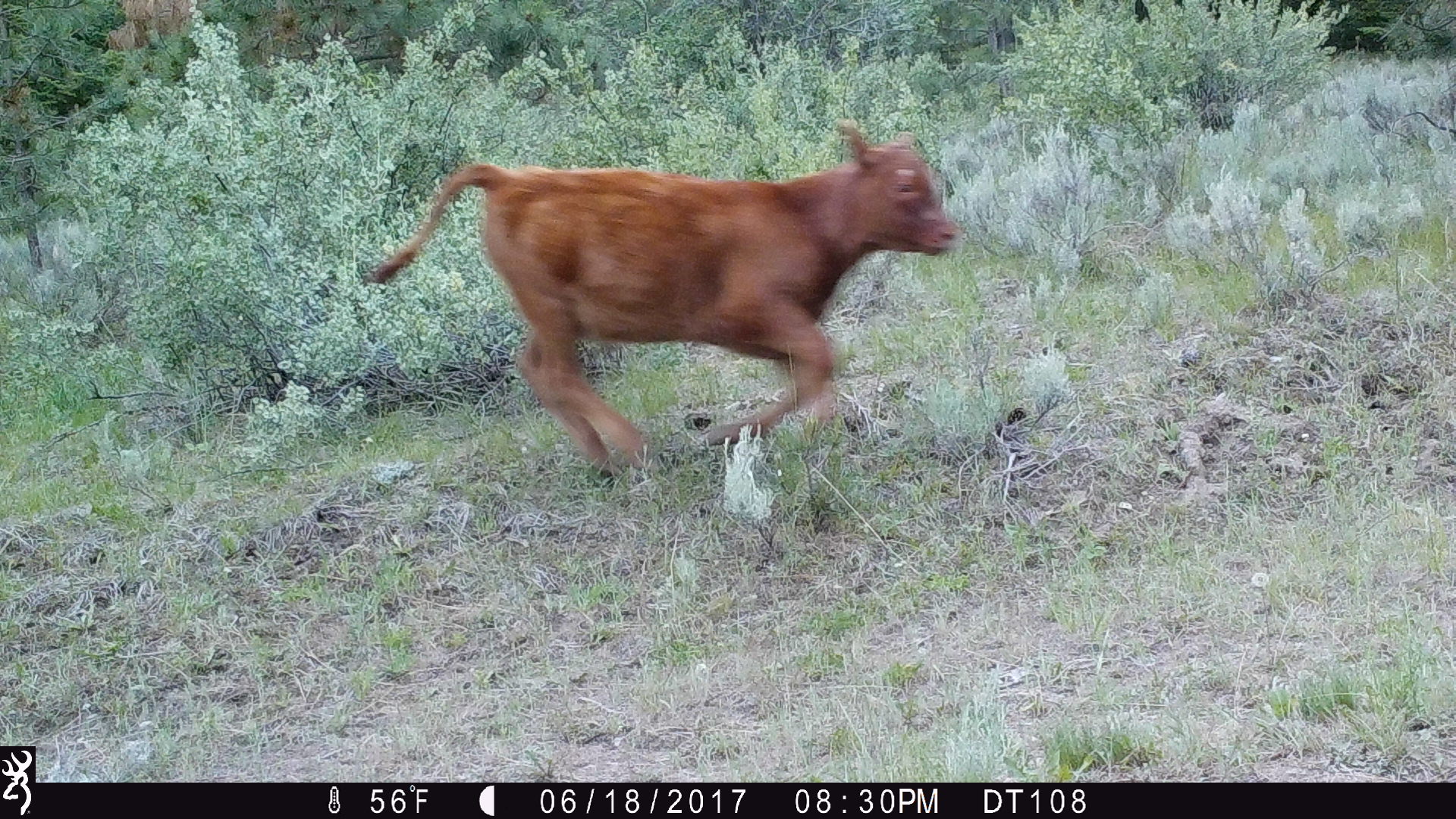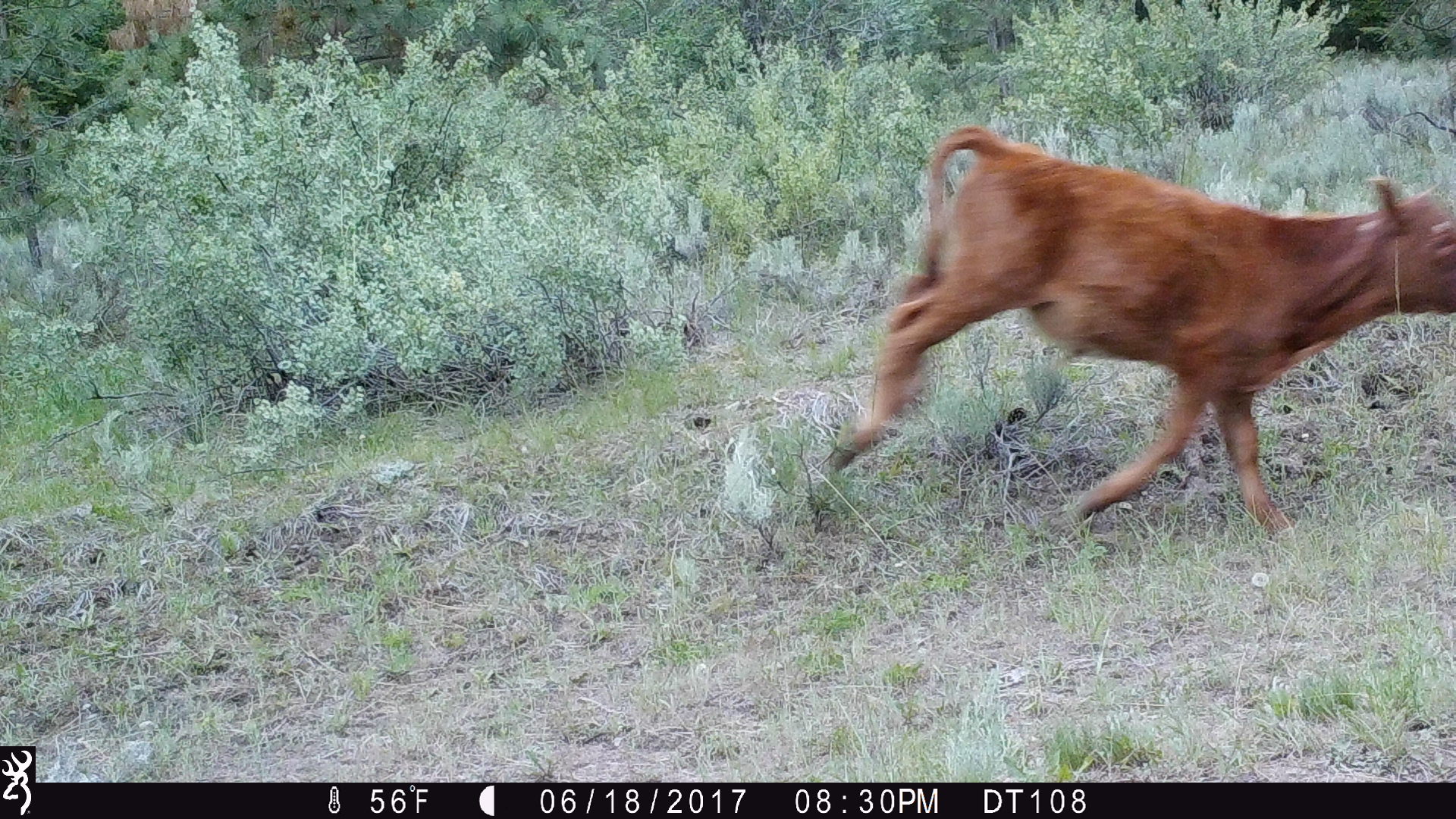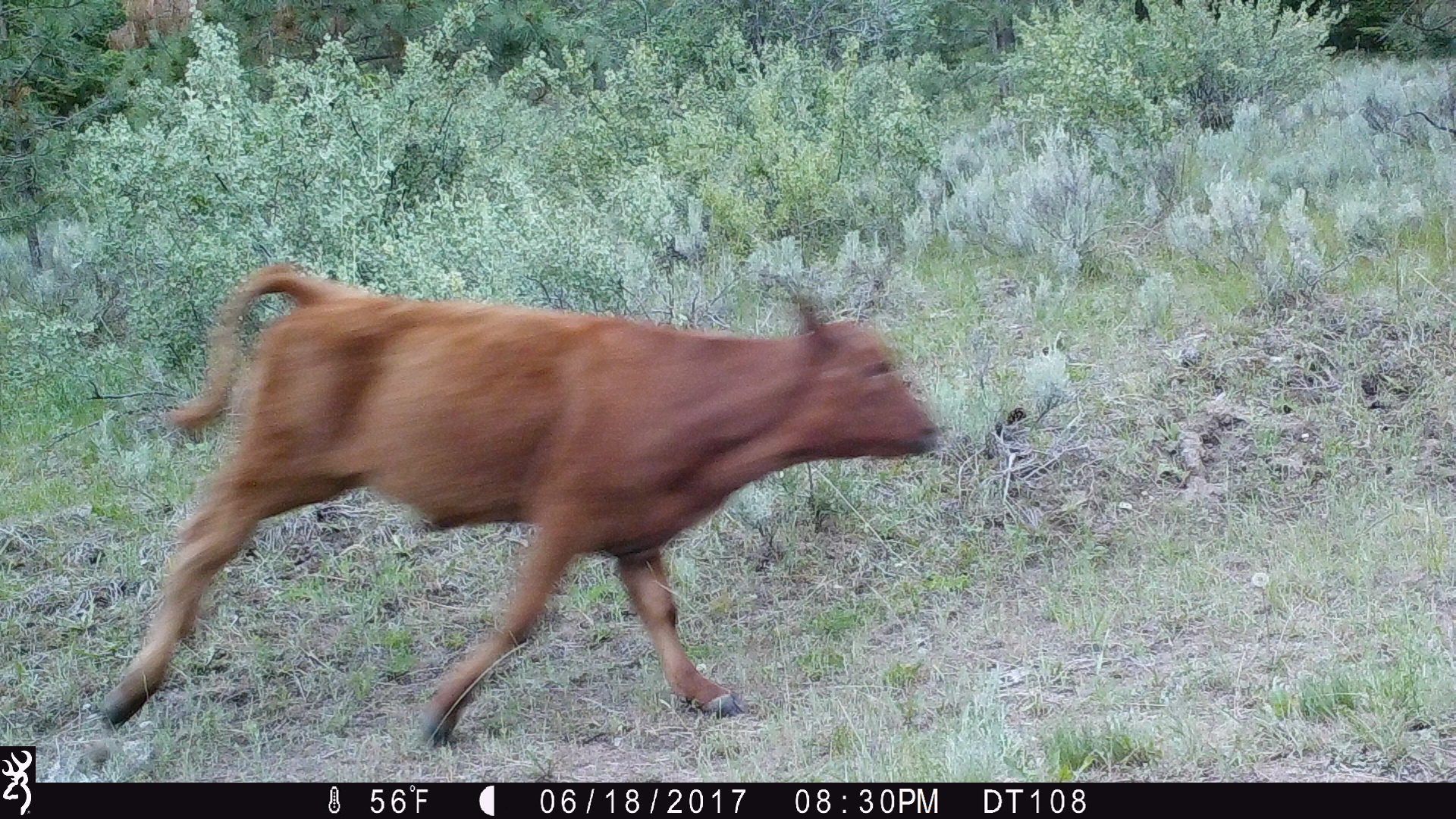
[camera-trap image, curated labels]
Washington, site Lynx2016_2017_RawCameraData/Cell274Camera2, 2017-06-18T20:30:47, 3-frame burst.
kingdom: Animalia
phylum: Chordata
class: Mammalia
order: Artiodactyla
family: Bovidae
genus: Bos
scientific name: Bos taurus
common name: domestic cattle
Domestic cattle (Bos taurus). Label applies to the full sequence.